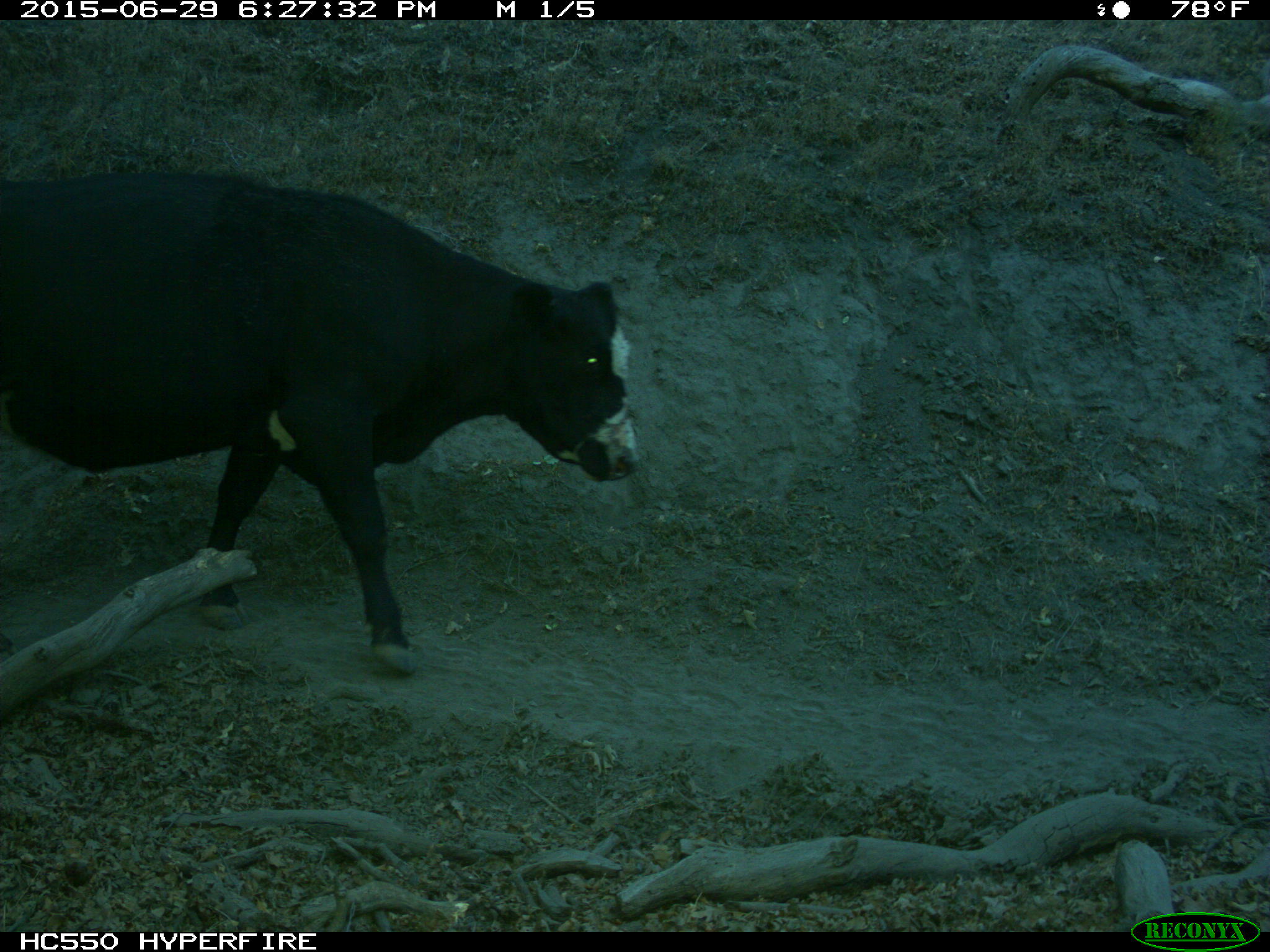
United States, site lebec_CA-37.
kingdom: Animalia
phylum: Chordata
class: Mammalia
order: Artiodactyla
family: Bovidae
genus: Bos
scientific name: Bos taurus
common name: domestic cow